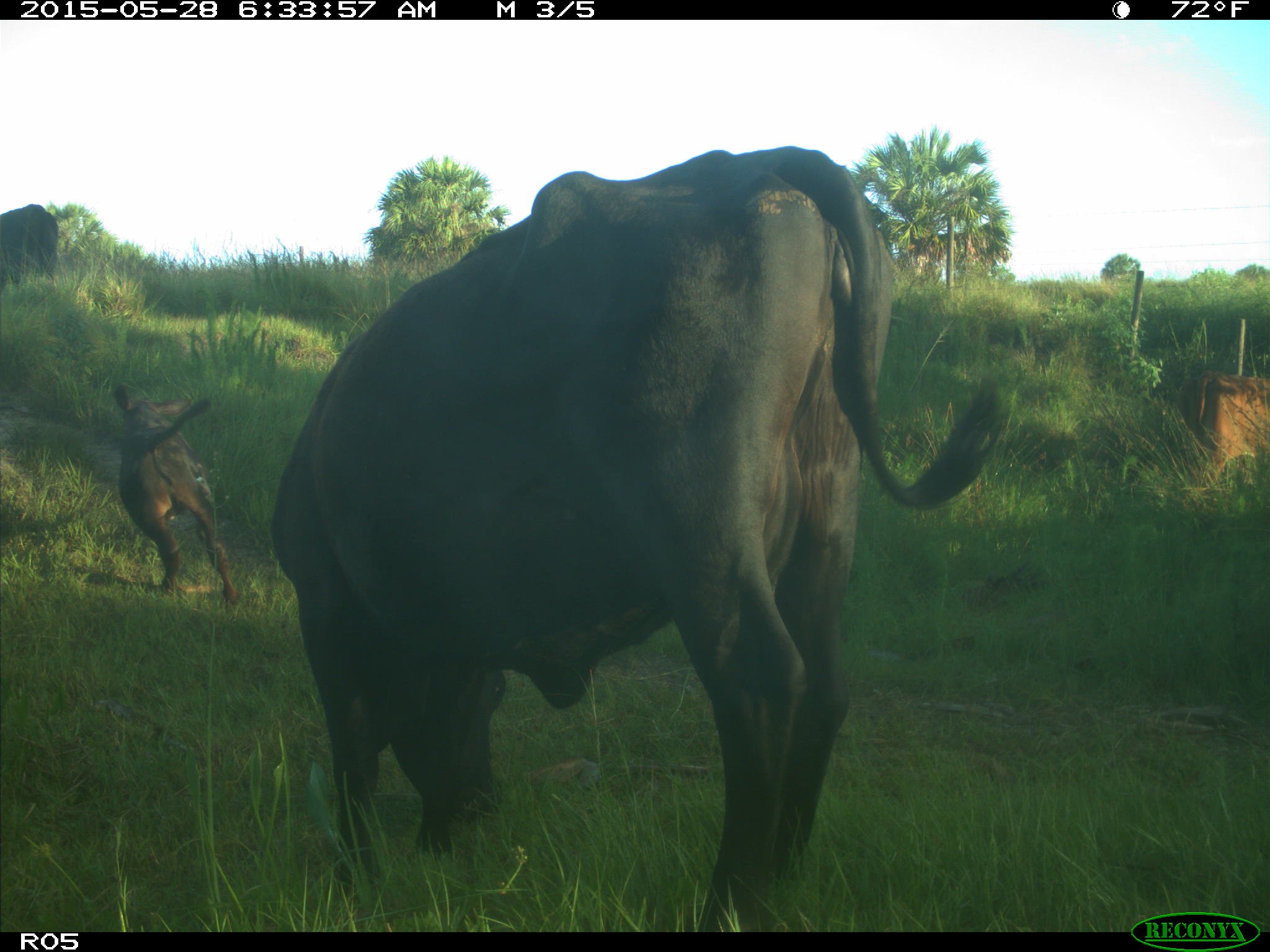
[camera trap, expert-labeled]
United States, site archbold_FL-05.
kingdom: Animalia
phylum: Chordata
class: Mammalia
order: Artiodactyla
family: Bovidae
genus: Bos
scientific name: Bos taurus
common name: domestic cow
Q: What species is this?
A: Bos taurus (domestic cow).